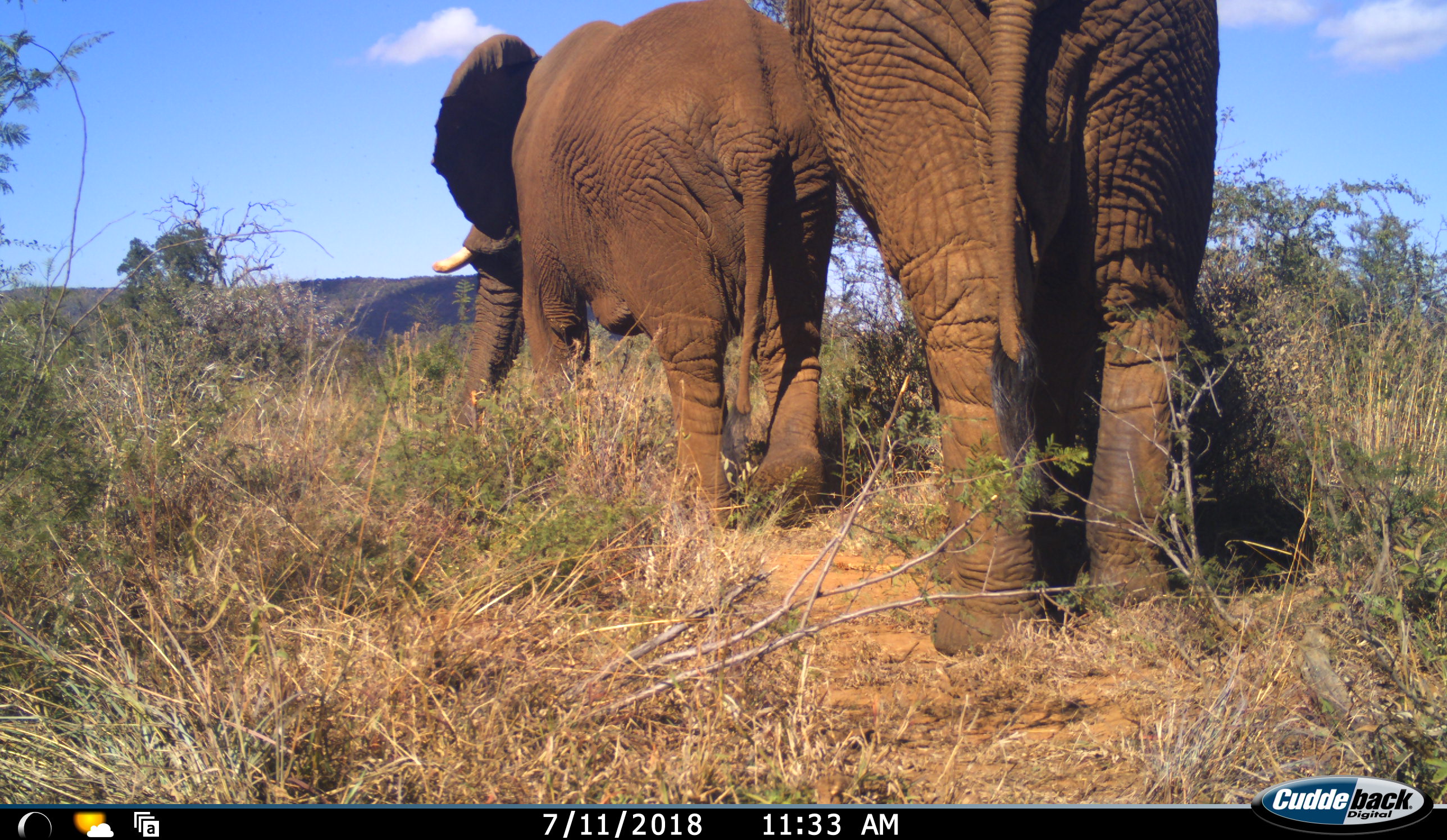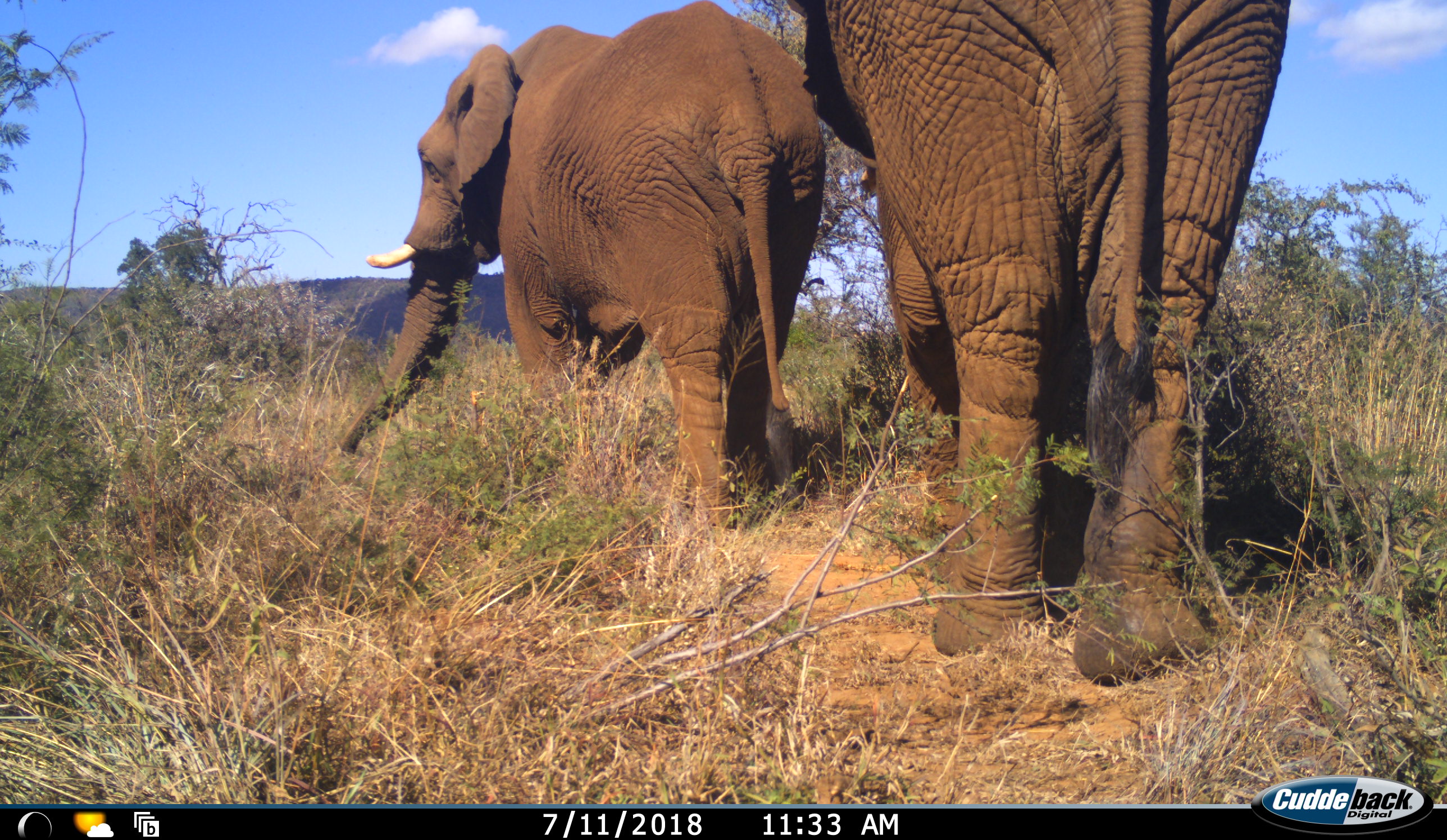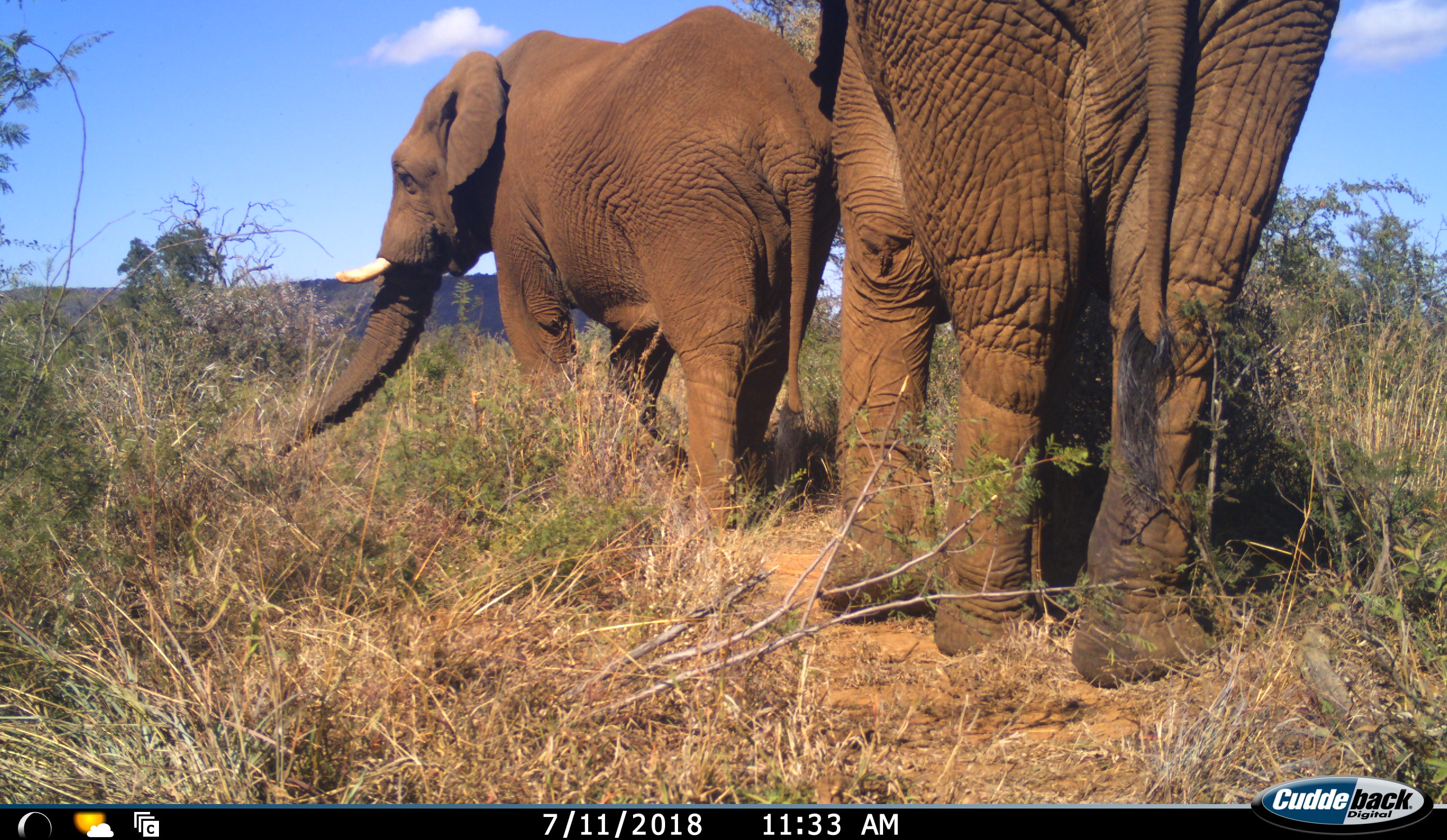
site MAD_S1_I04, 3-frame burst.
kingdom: Animalia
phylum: Chordata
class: Mammalia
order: Proboscidea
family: Elephantidae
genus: Loxodonta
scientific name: Loxodonta africana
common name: african bush elephant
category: elephant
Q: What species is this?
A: Elephant (african bush elephant) (Loxodonta africana).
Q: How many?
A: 2.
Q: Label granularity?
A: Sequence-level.